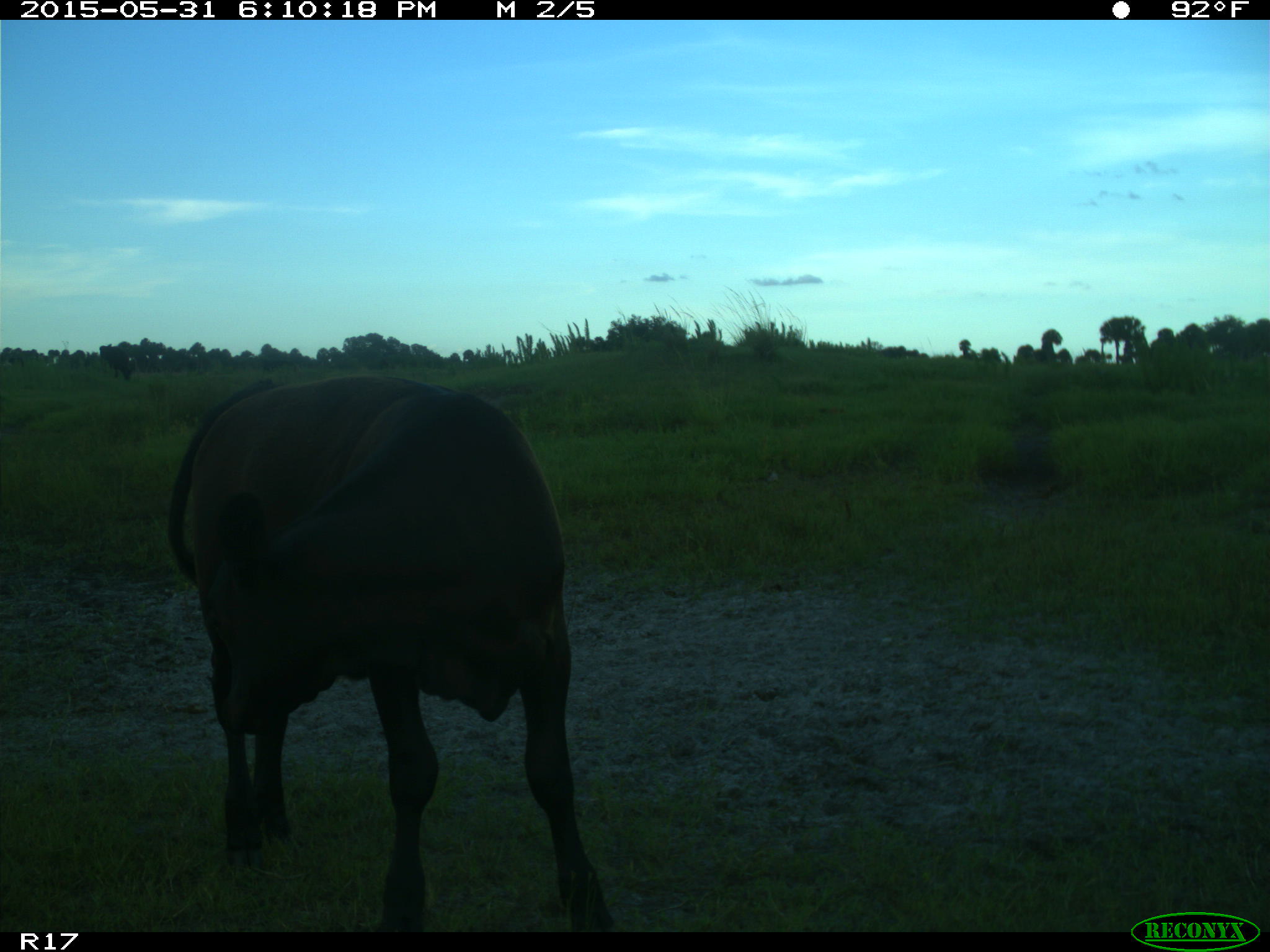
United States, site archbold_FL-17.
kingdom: Animalia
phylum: Chordata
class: Mammalia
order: Artiodactyla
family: Bovidae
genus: Bos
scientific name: Bos taurus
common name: domestic cow